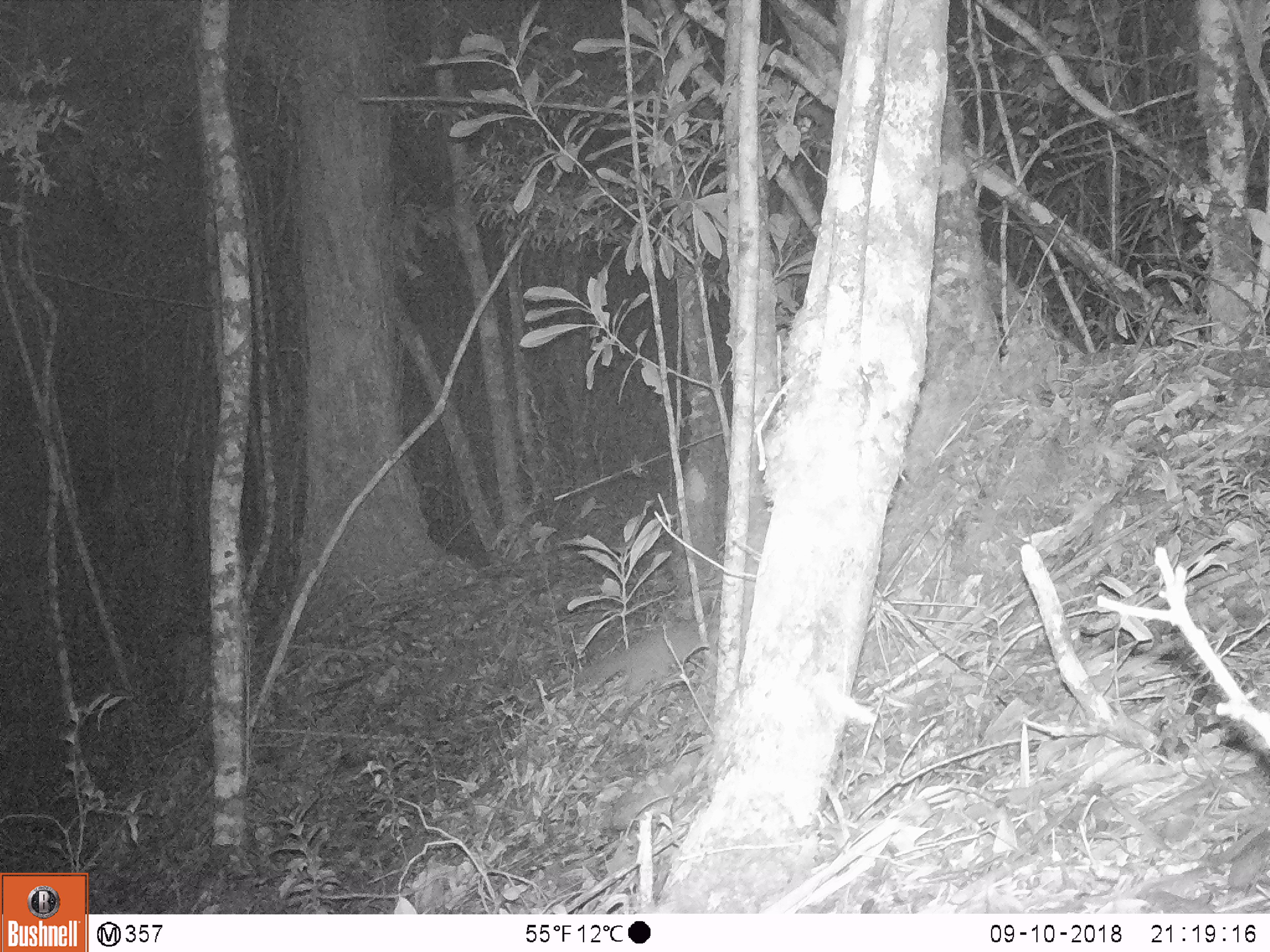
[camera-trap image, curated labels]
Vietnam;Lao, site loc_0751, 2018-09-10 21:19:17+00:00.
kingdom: Animalia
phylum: Chordata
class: Mammalia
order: Carnivora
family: Mustelidae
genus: Melogale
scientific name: Melogale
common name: ferret badger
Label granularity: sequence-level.